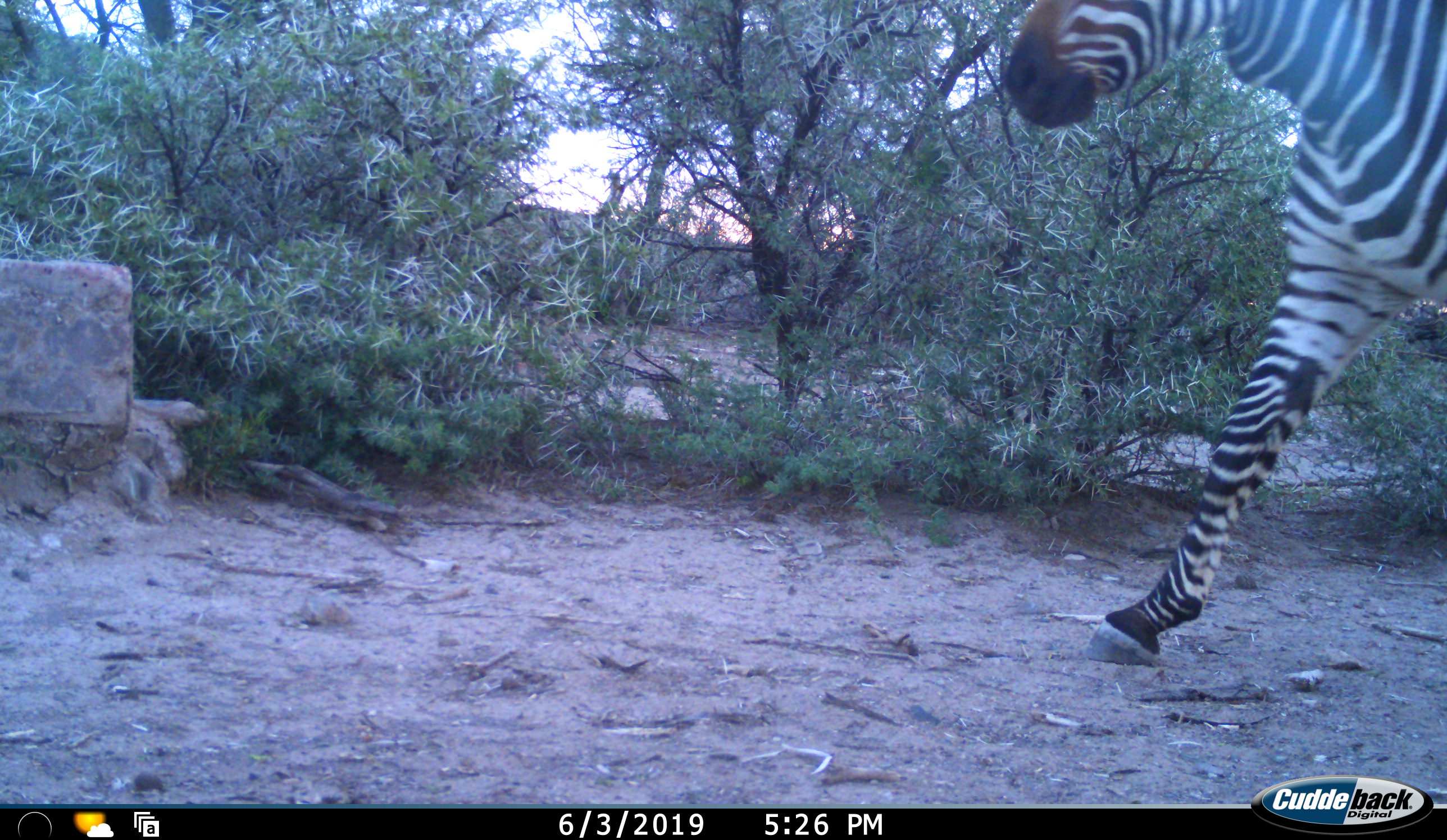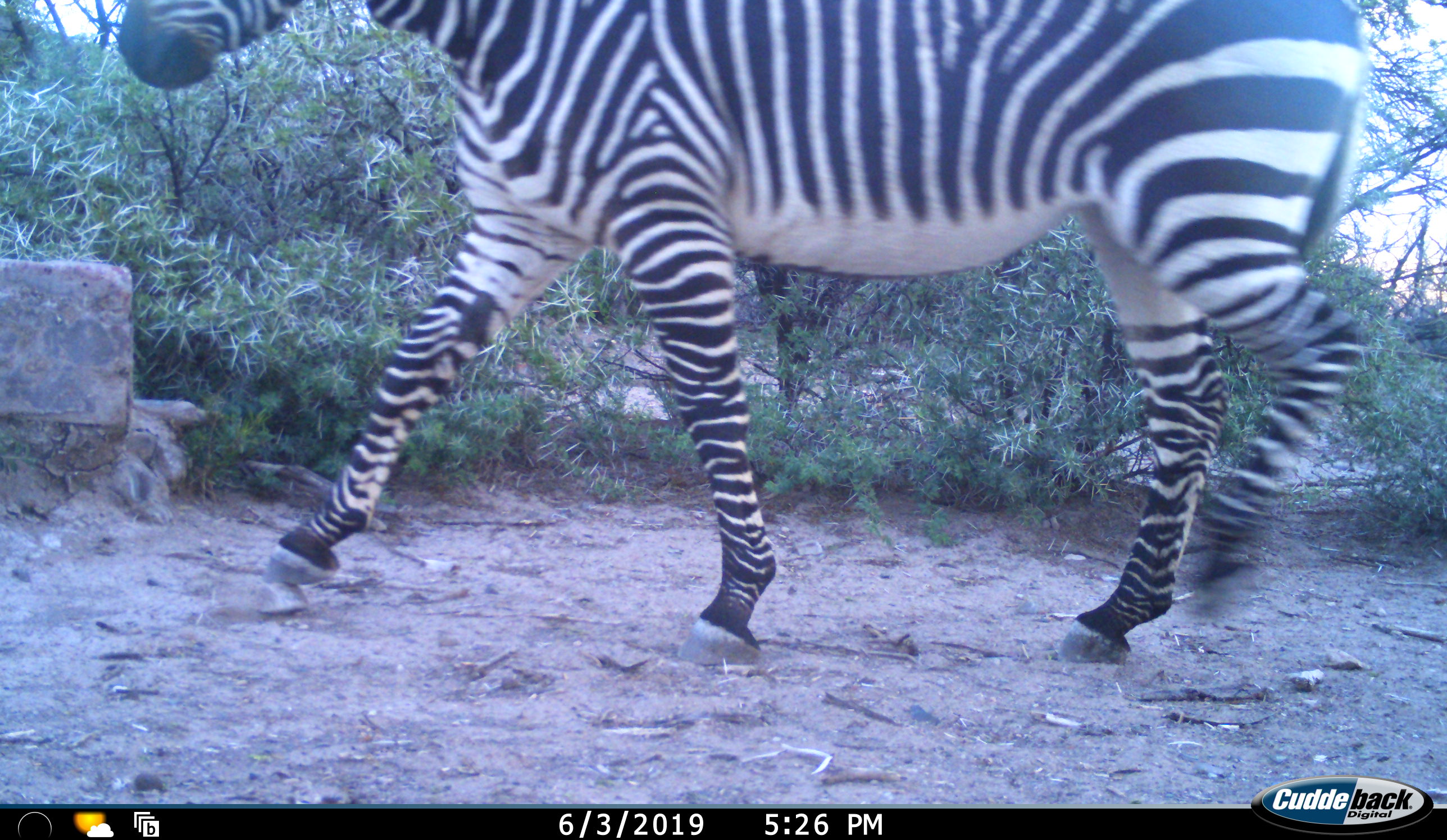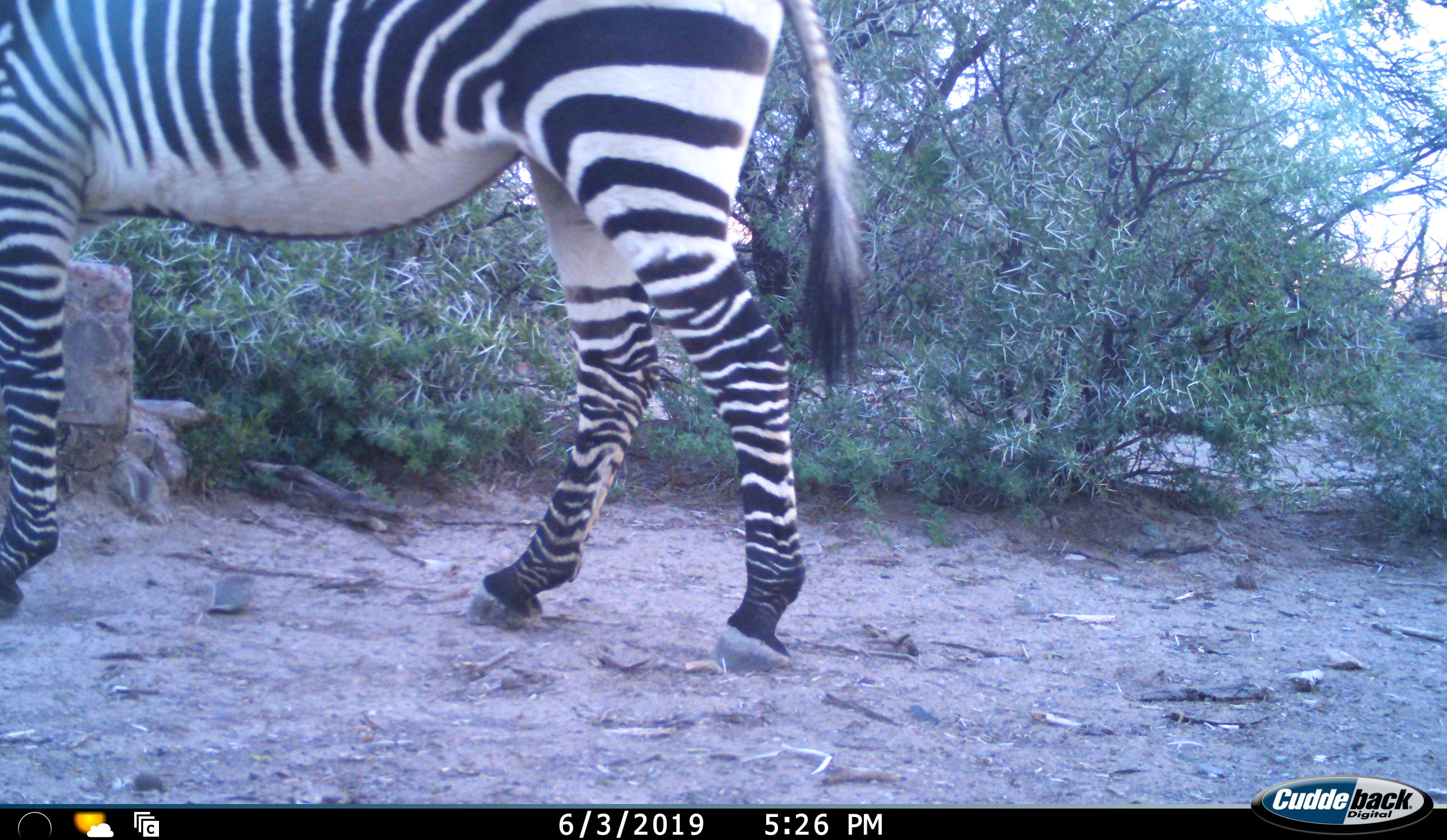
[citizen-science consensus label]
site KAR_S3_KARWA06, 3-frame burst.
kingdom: Animalia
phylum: Chordata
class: Mammalia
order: Perissodactyla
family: Equidae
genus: Equus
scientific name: Equus zebra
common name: mountain zebra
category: zebramountain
Zebramountain (mountain zebra) (Equus zebra), count 1. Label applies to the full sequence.